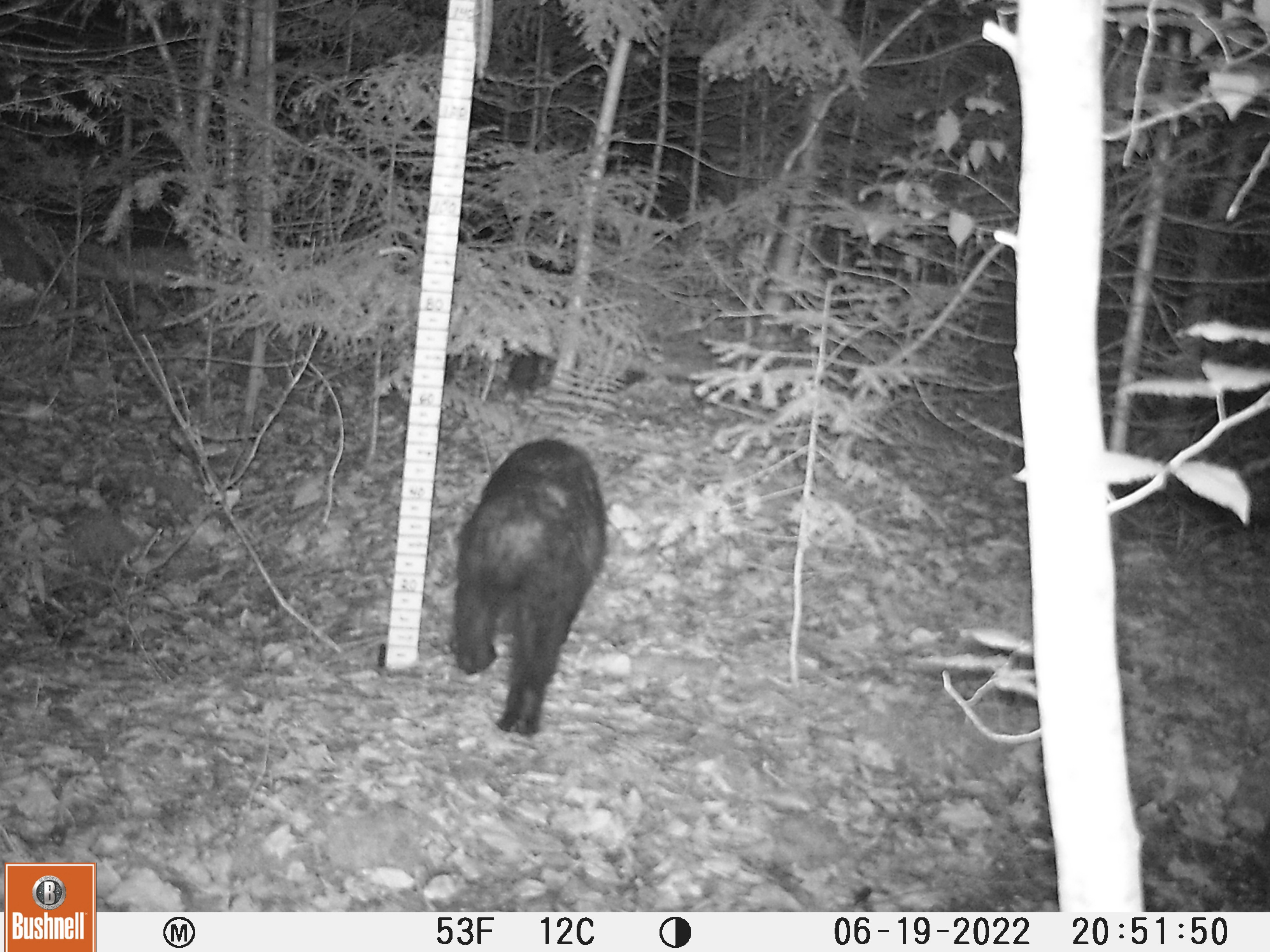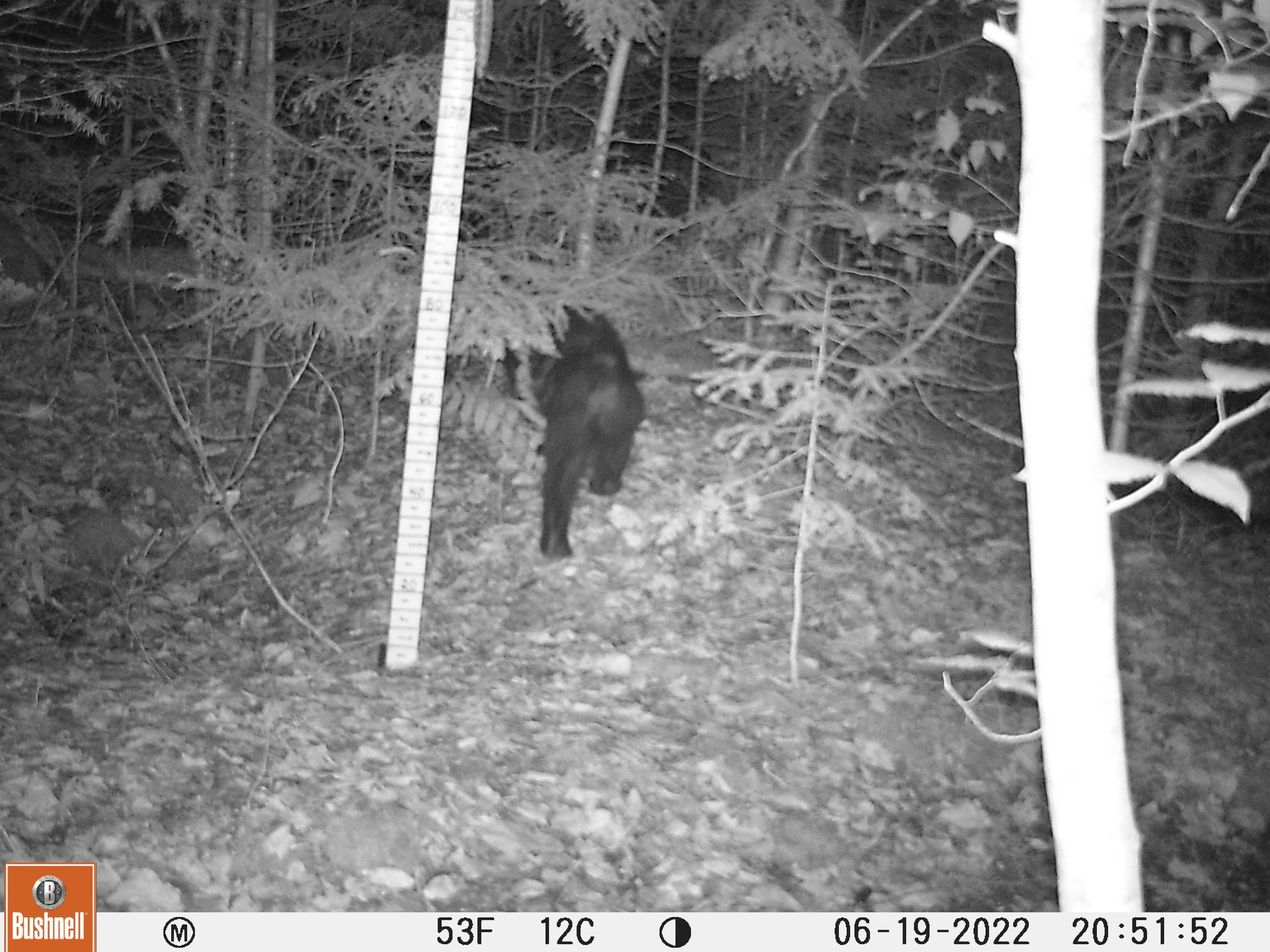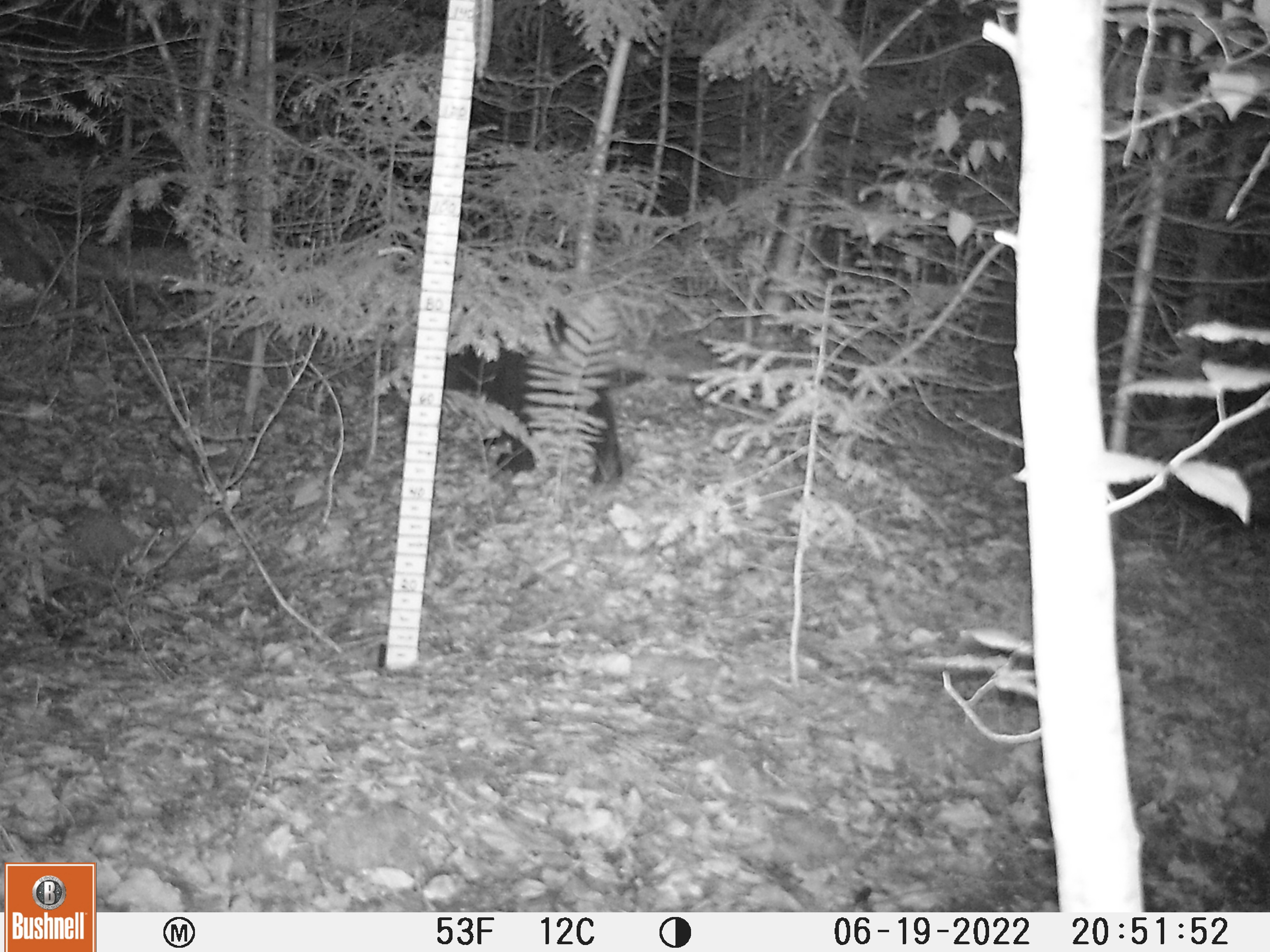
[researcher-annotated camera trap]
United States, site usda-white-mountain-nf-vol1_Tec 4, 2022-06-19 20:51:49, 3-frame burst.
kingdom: Animalia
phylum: Chordata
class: Mammalia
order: Carnivora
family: Ursidae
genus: Ursus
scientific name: Ursus americanus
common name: black bear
Black bear (Ursus americanus).